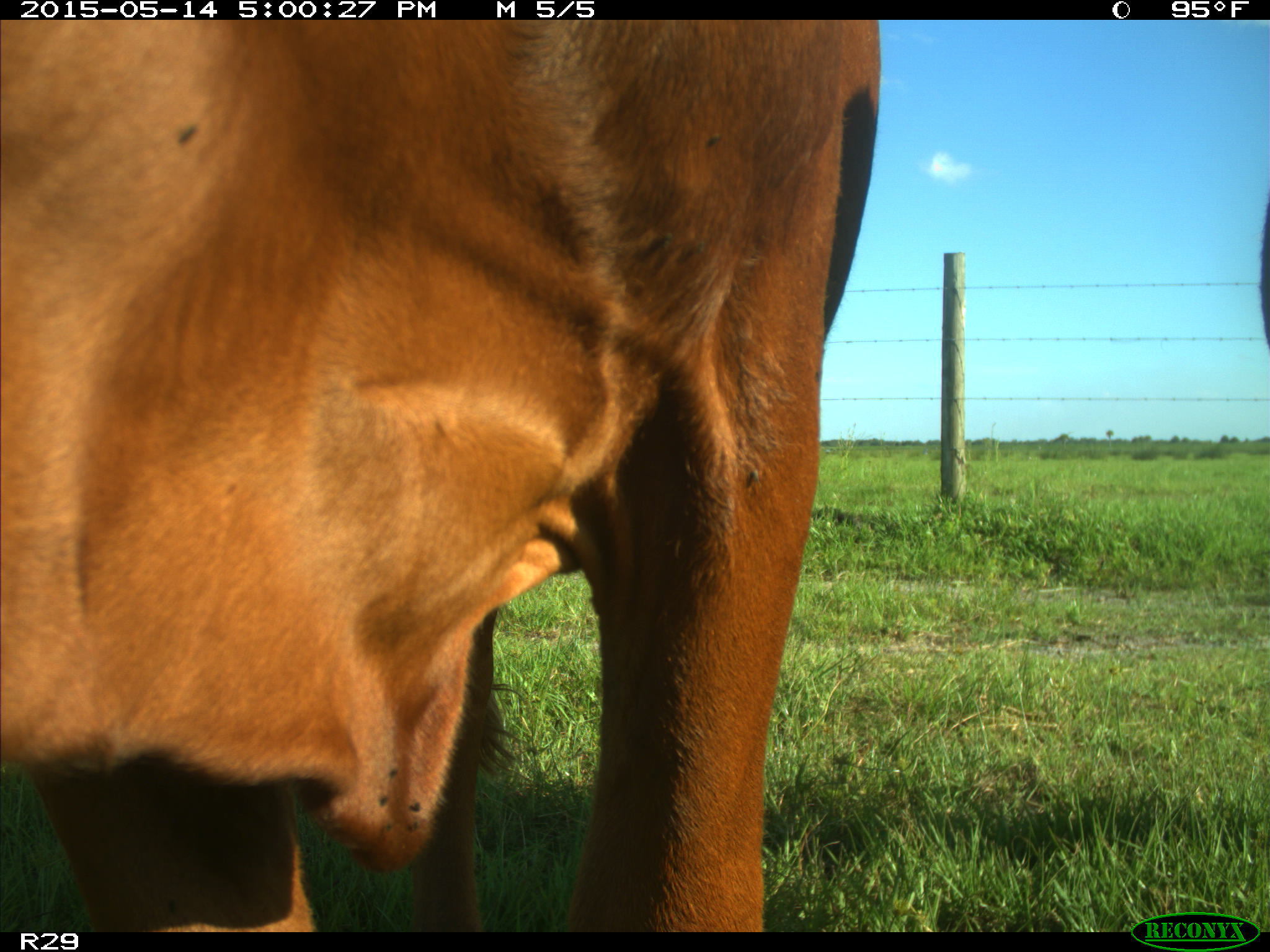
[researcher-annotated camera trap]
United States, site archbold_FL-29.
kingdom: Animalia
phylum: Chordata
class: Mammalia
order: Artiodactyla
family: Bovidae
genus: Bos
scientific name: Bos taurus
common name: domestic cow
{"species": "Bos taurus (domestic cow)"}